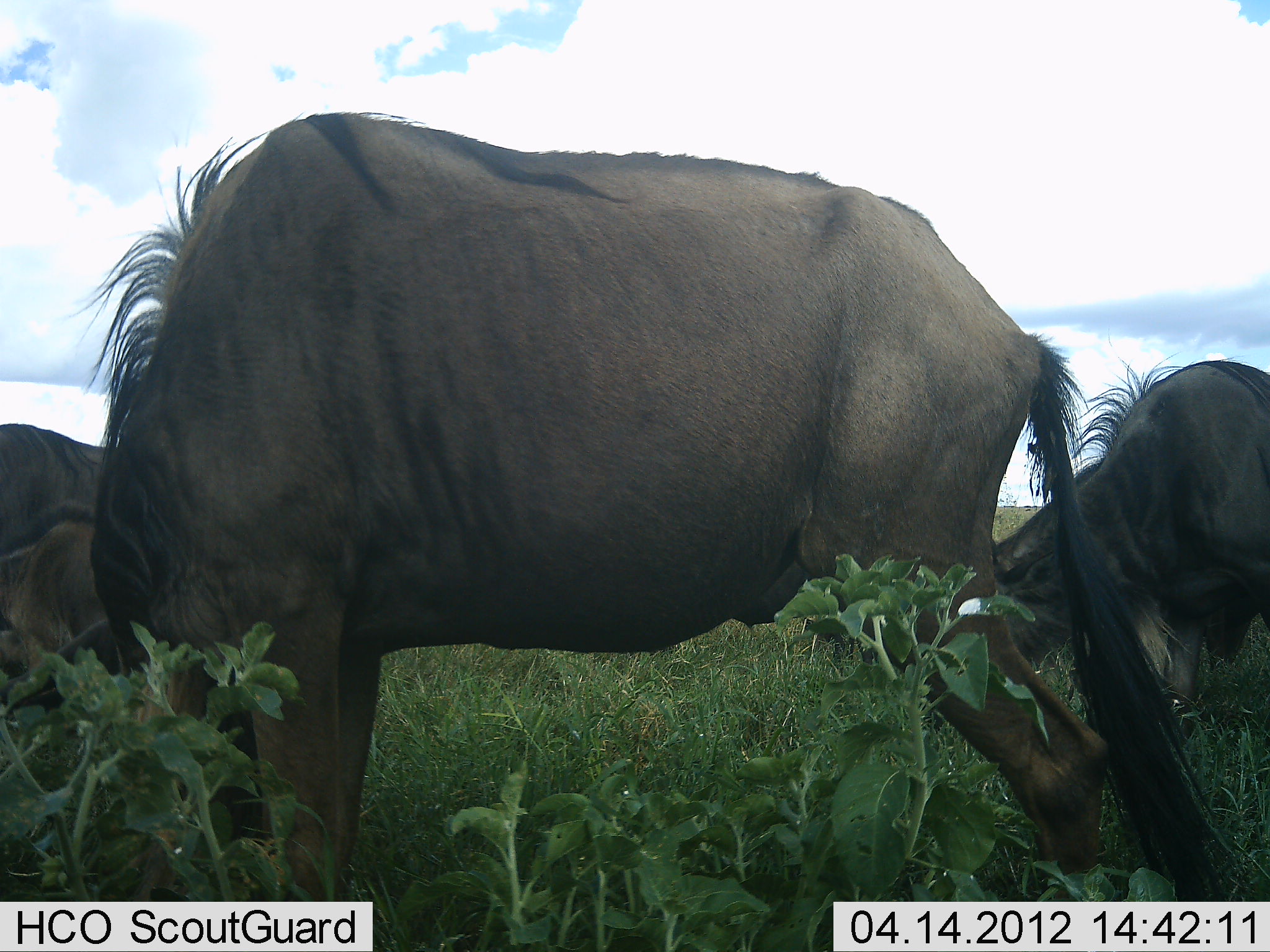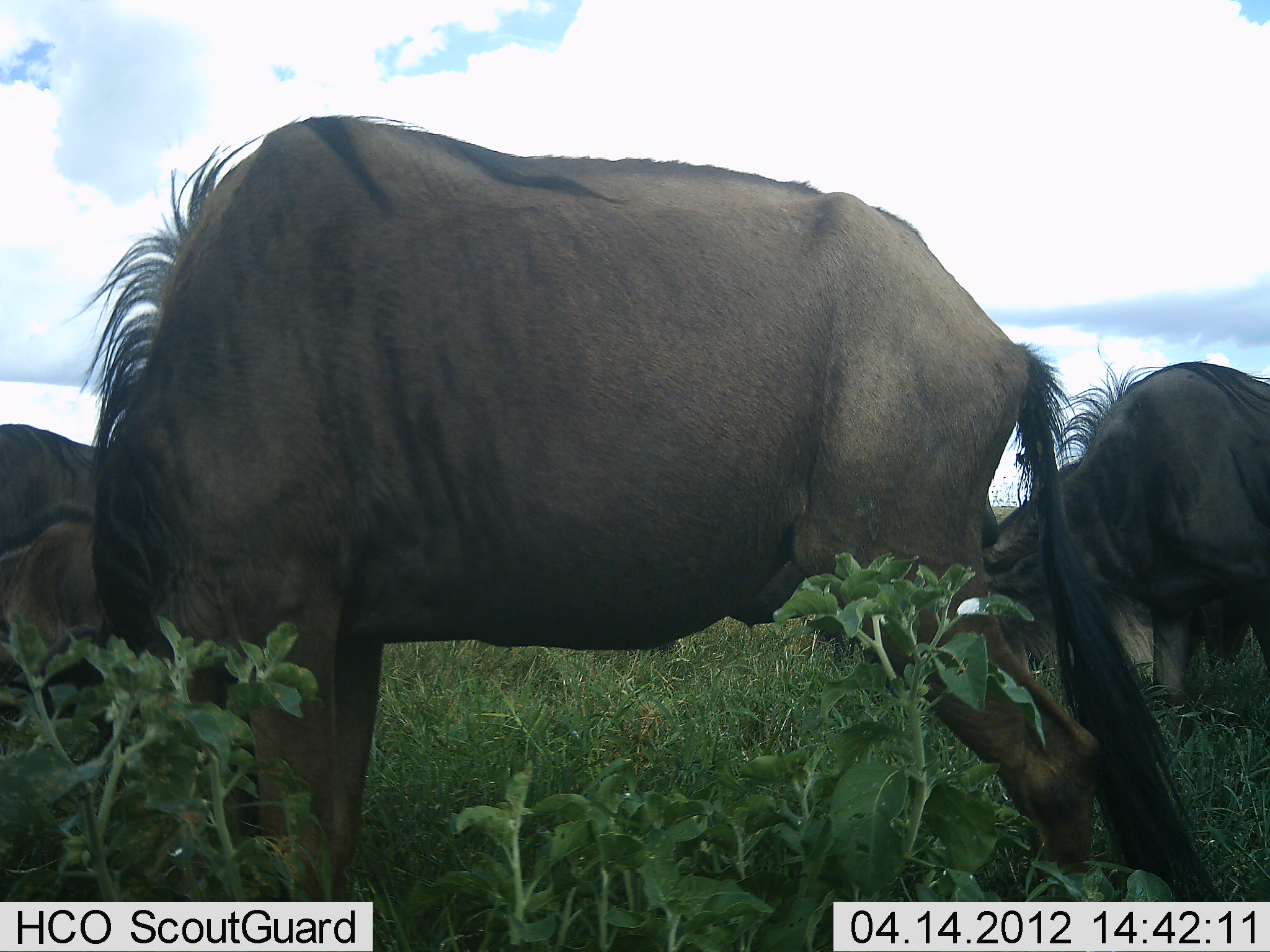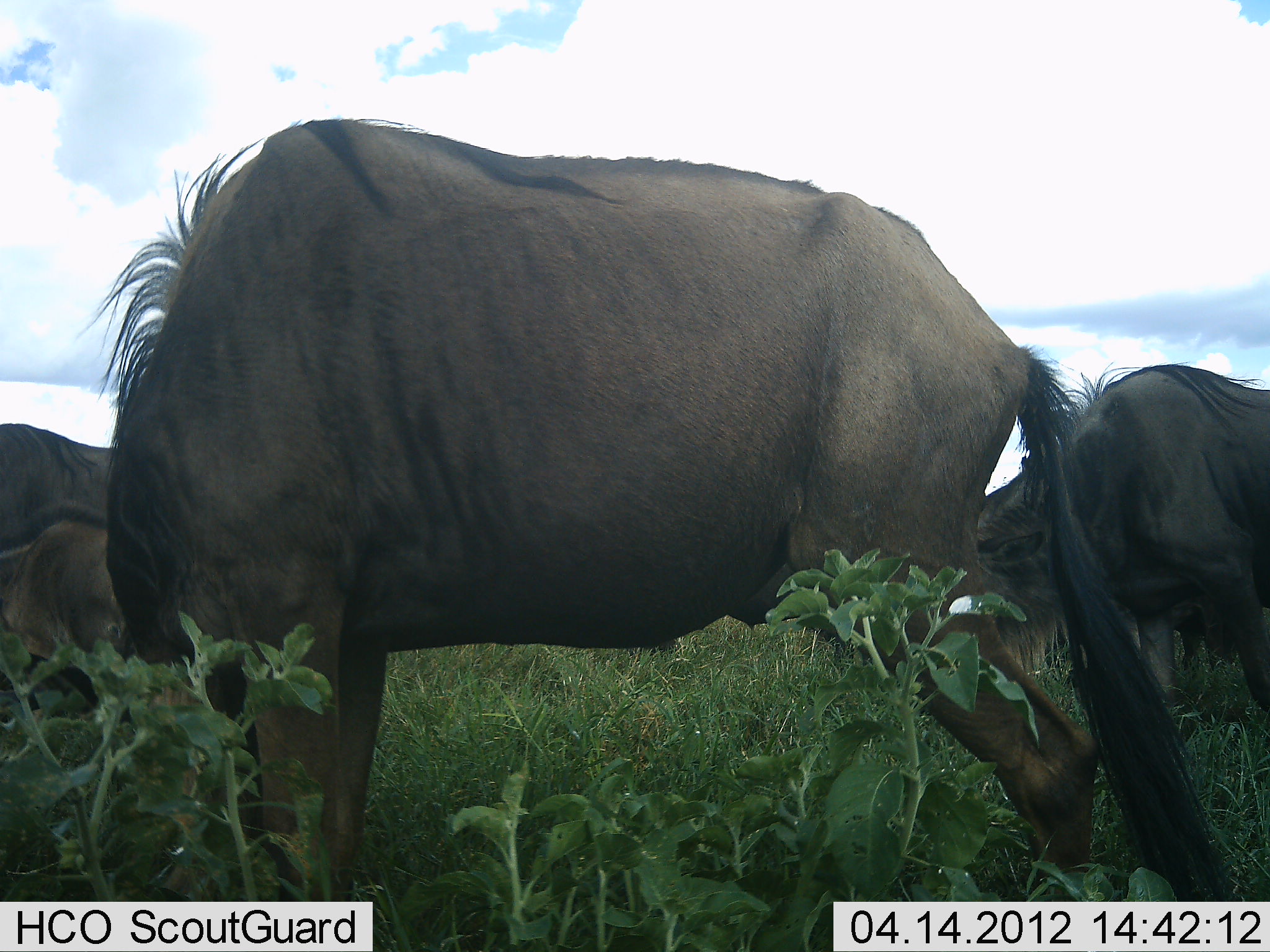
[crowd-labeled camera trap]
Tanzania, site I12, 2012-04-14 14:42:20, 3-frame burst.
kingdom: Animalia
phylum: Chordata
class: Mammalia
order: Artiodactyla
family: Bovidae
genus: Connochaetes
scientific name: Connochaetes taurinus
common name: blue wildebeest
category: wildebeest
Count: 3.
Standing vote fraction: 43%.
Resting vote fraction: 0%.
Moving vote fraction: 5%.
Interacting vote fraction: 0%.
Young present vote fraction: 5%.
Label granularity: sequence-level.